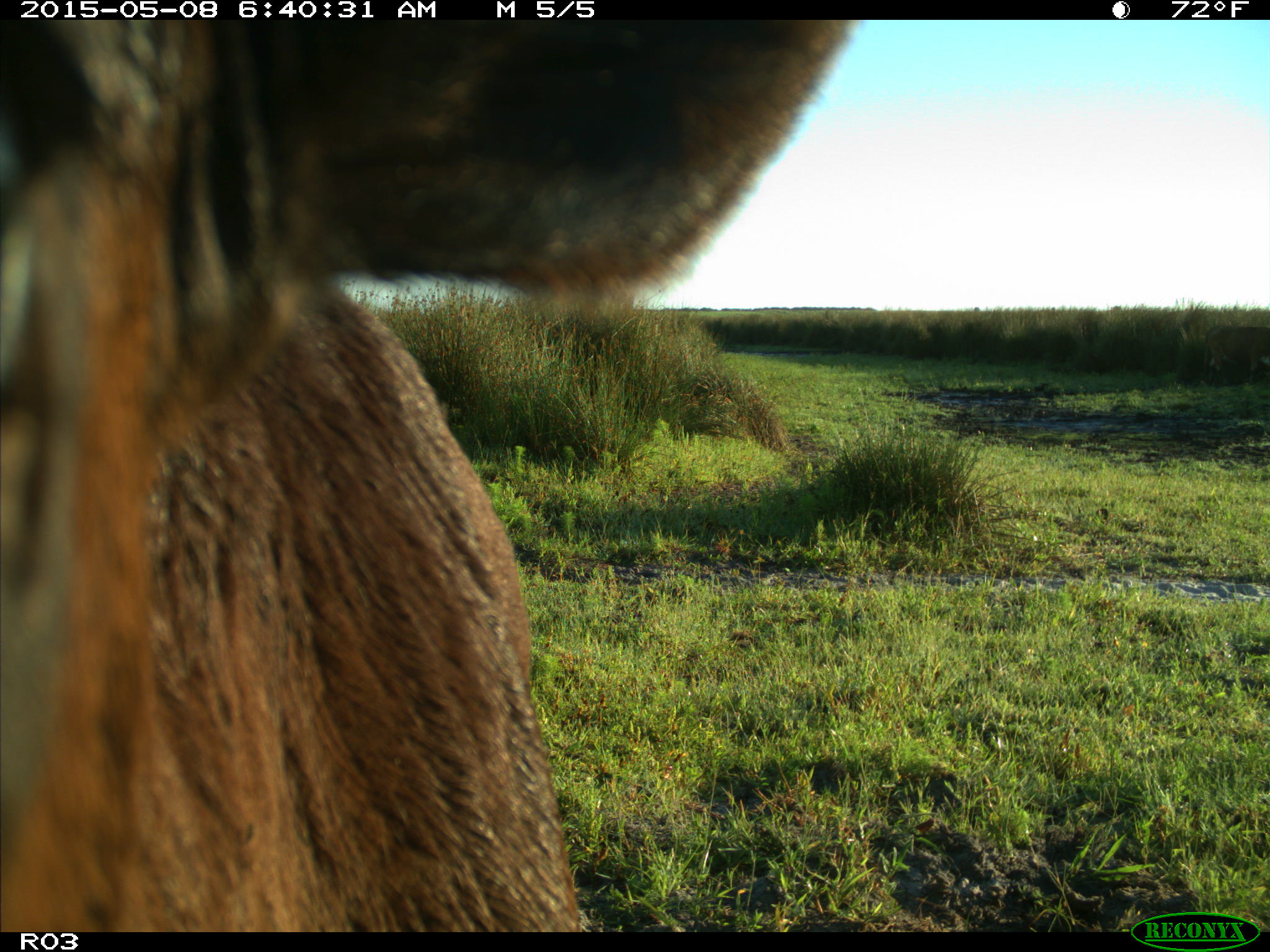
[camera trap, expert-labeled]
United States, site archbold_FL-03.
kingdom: Animalia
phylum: Chordata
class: Mammalia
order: Artiodactyla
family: Bovidae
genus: Bos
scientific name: Bos taurus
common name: domestic cow